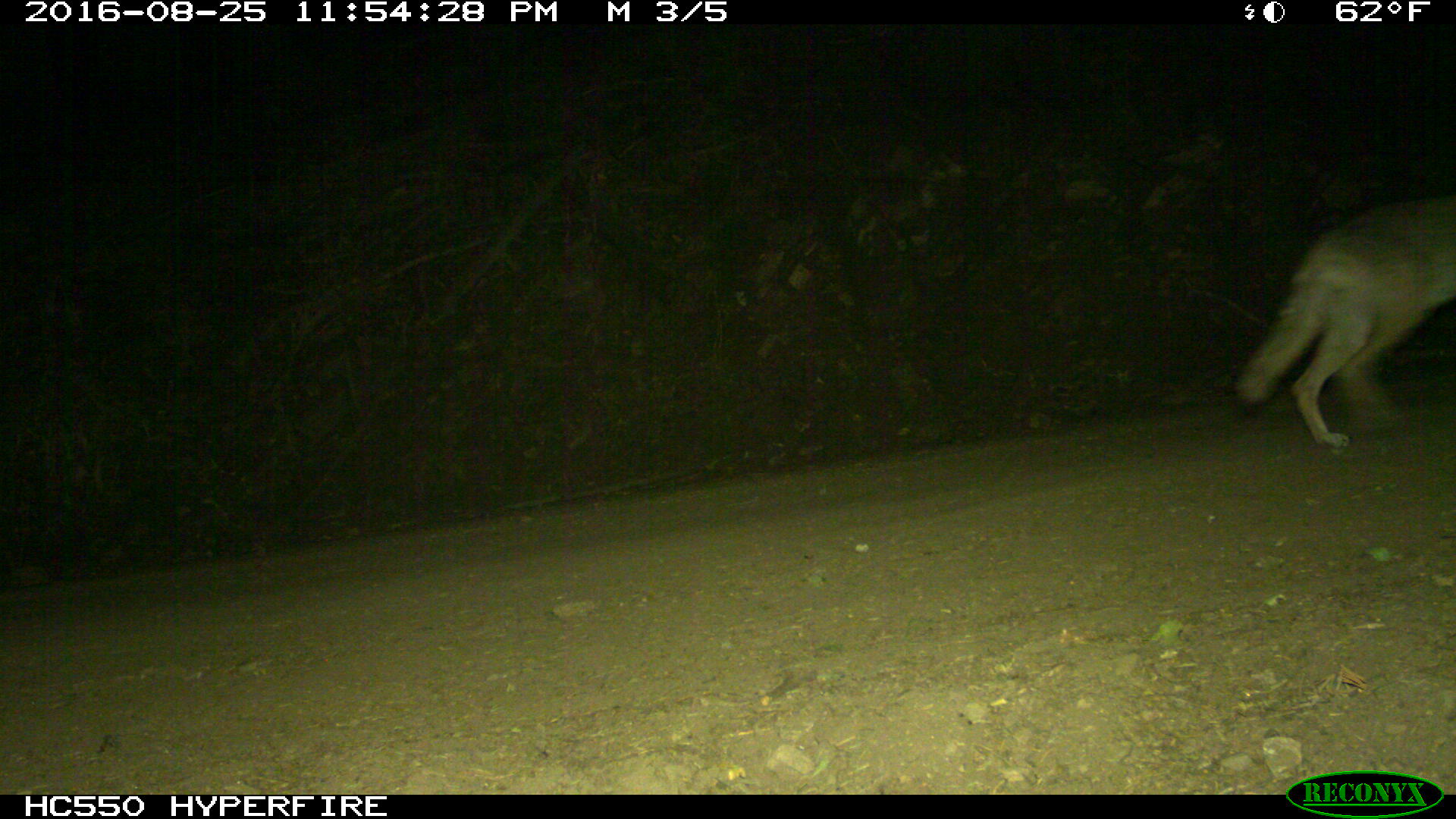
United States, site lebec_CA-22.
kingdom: Animalia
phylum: Chordata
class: Mammalia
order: Carnivora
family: Canidae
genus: Canis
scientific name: Canis latrans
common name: coyote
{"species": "Canis latrans (coyote)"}